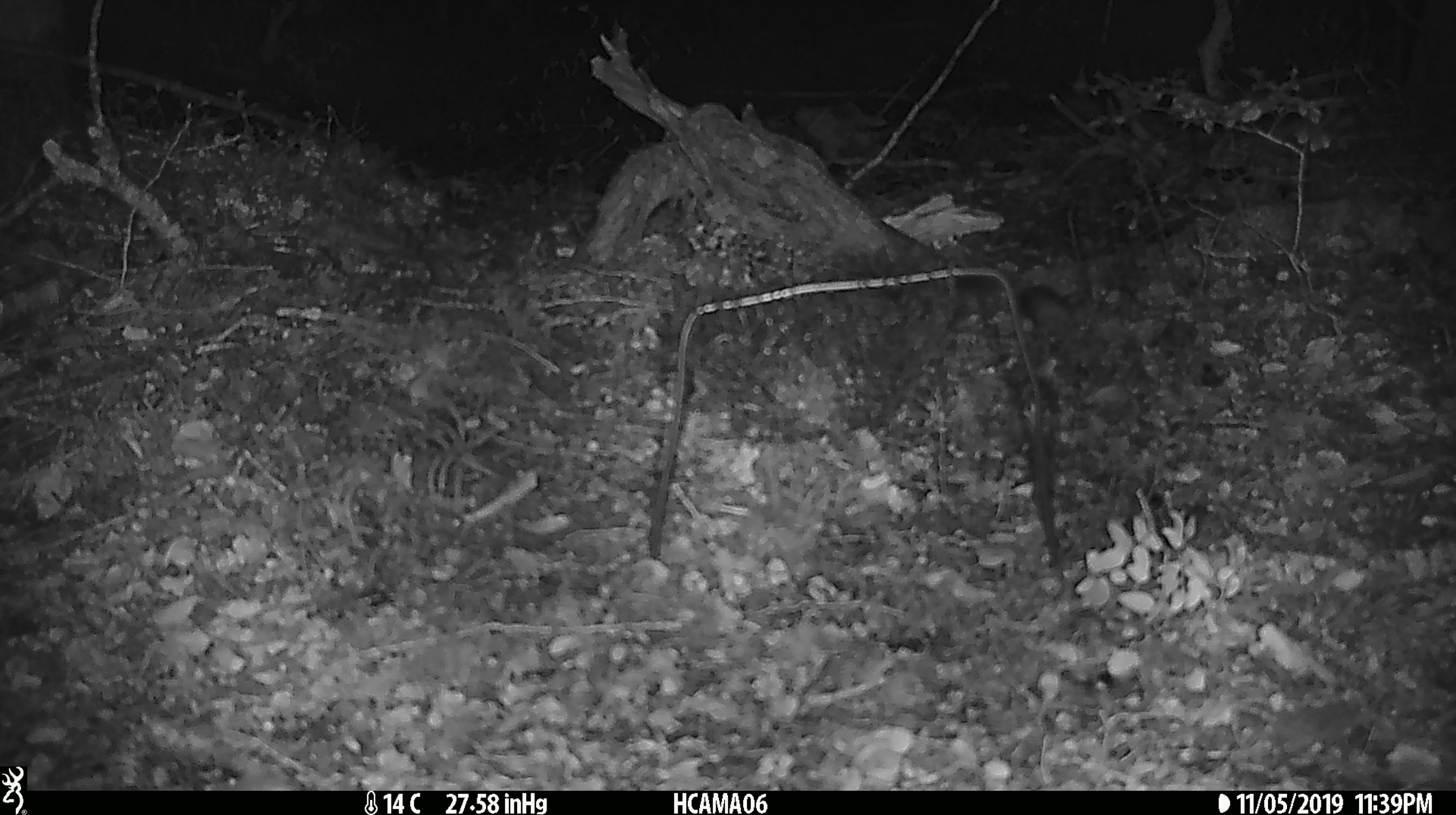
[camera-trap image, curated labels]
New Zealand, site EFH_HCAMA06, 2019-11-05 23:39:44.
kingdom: Animalia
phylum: Chordata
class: Mammalia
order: Rodentia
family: Muridae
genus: Mus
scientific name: Mus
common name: mouse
Mouse (Mus).